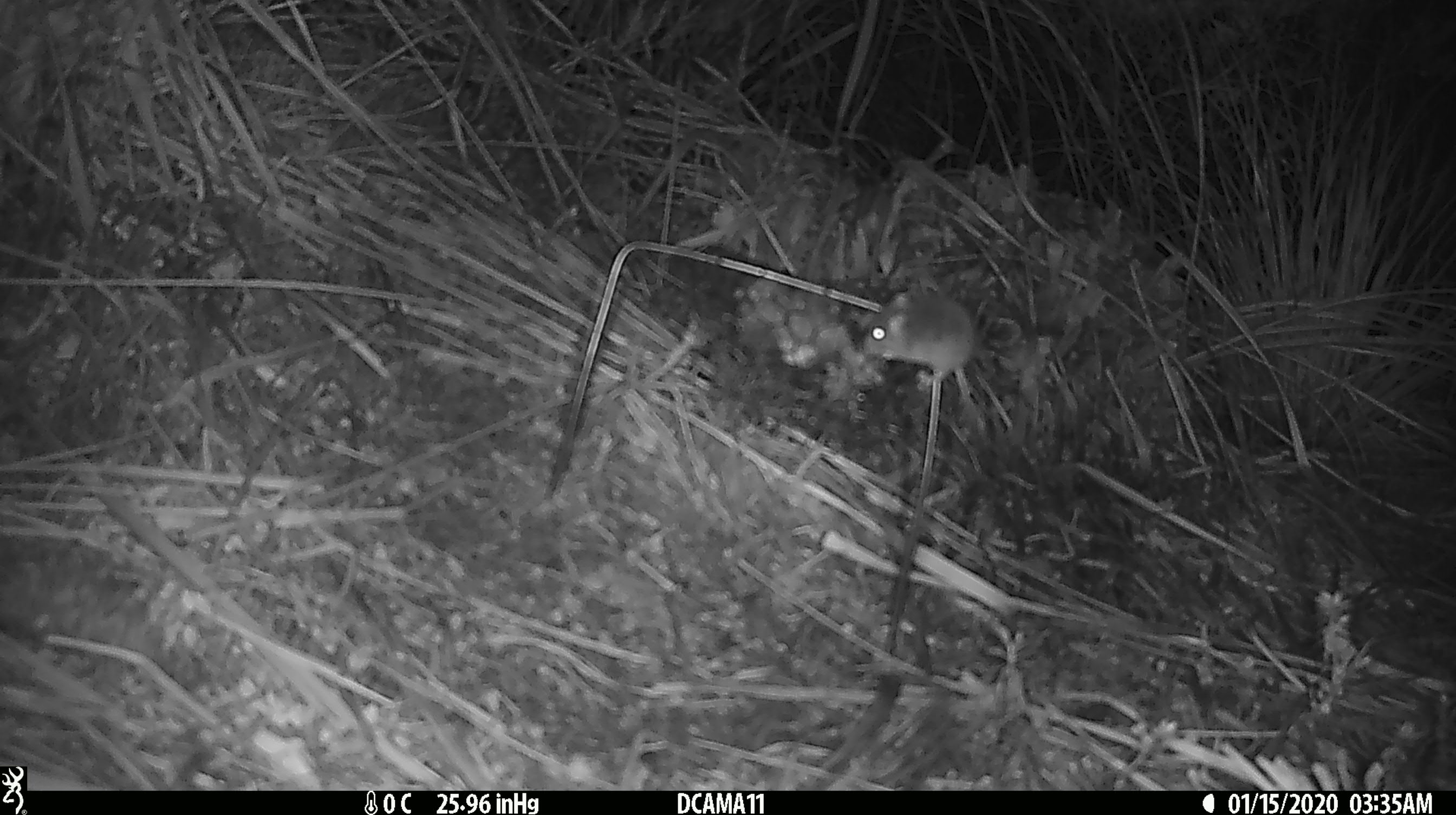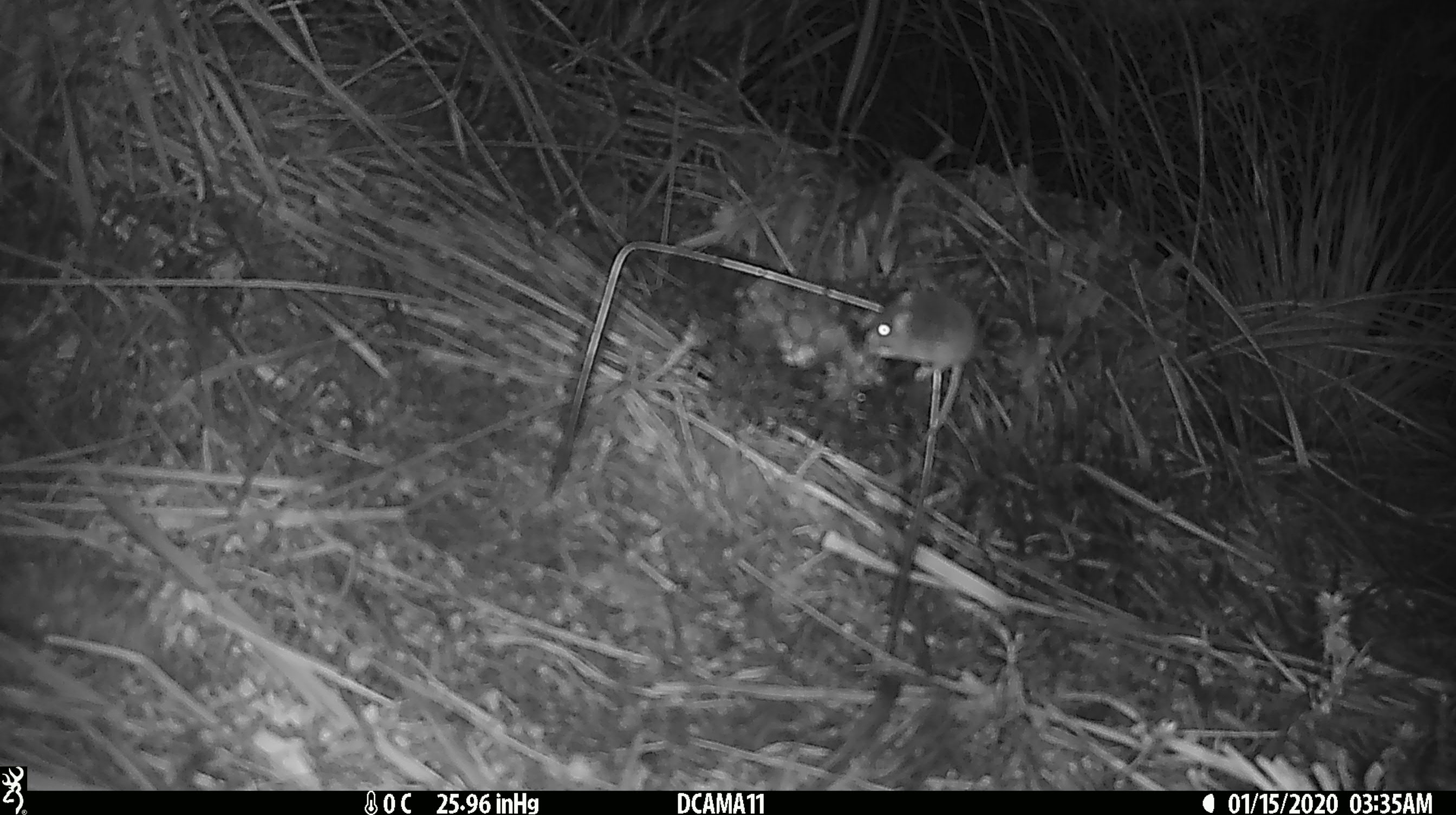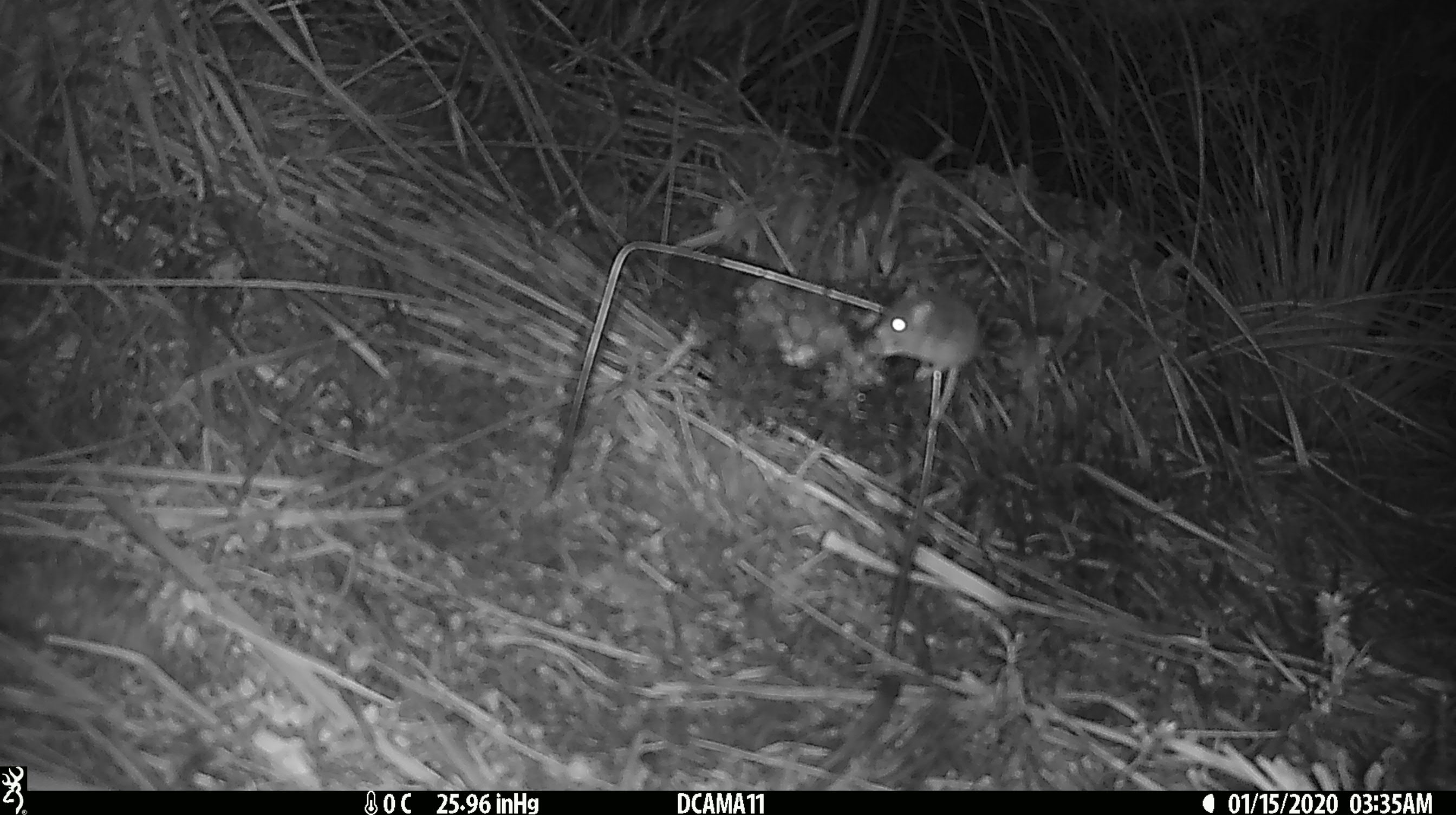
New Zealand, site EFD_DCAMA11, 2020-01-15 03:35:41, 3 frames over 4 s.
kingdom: Animalia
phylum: Chordata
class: Mammalia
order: Rodentia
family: Muridae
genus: Mus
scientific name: Mus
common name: mouse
Mouse (Mus).